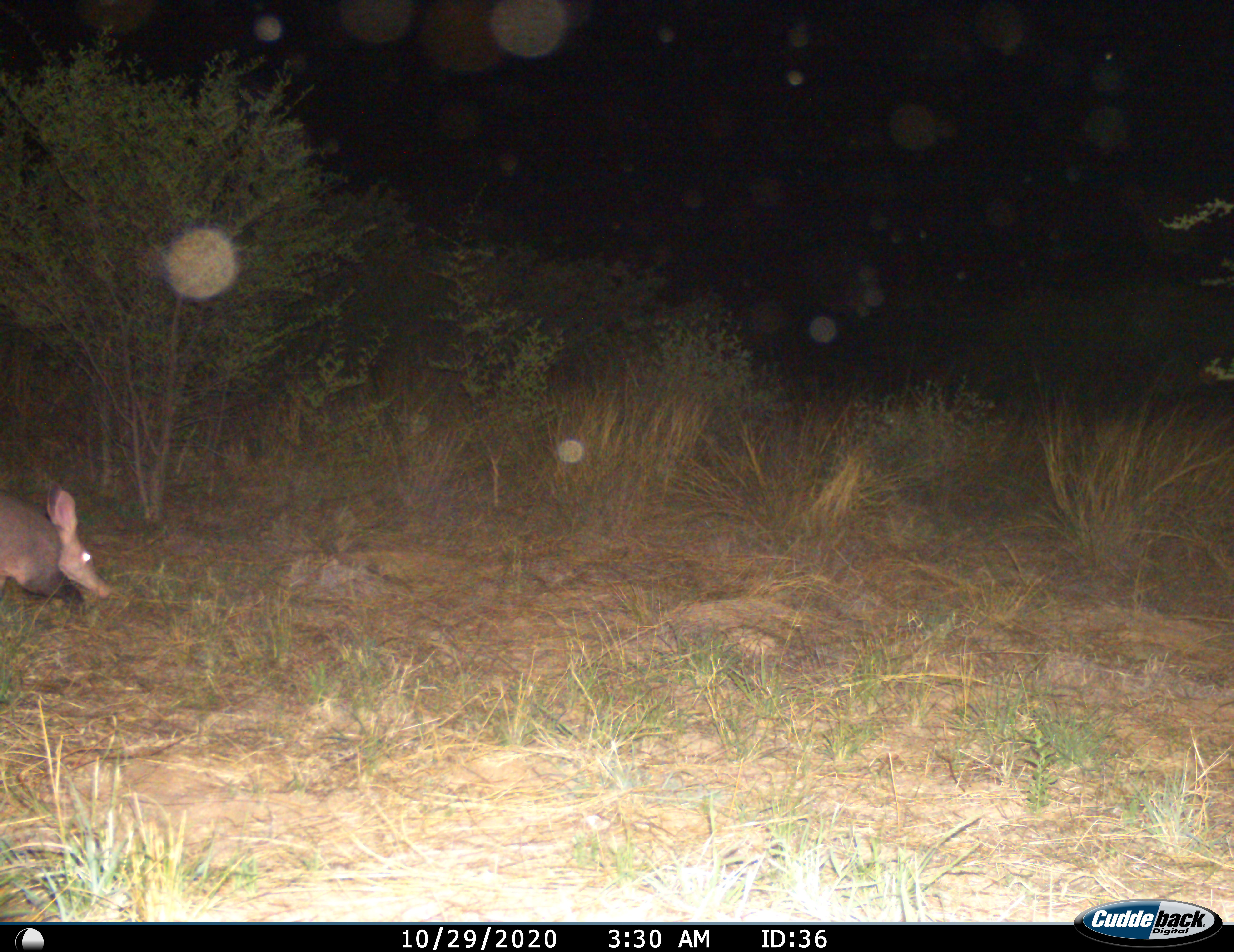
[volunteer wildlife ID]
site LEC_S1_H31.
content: unidentified animal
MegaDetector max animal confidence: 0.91